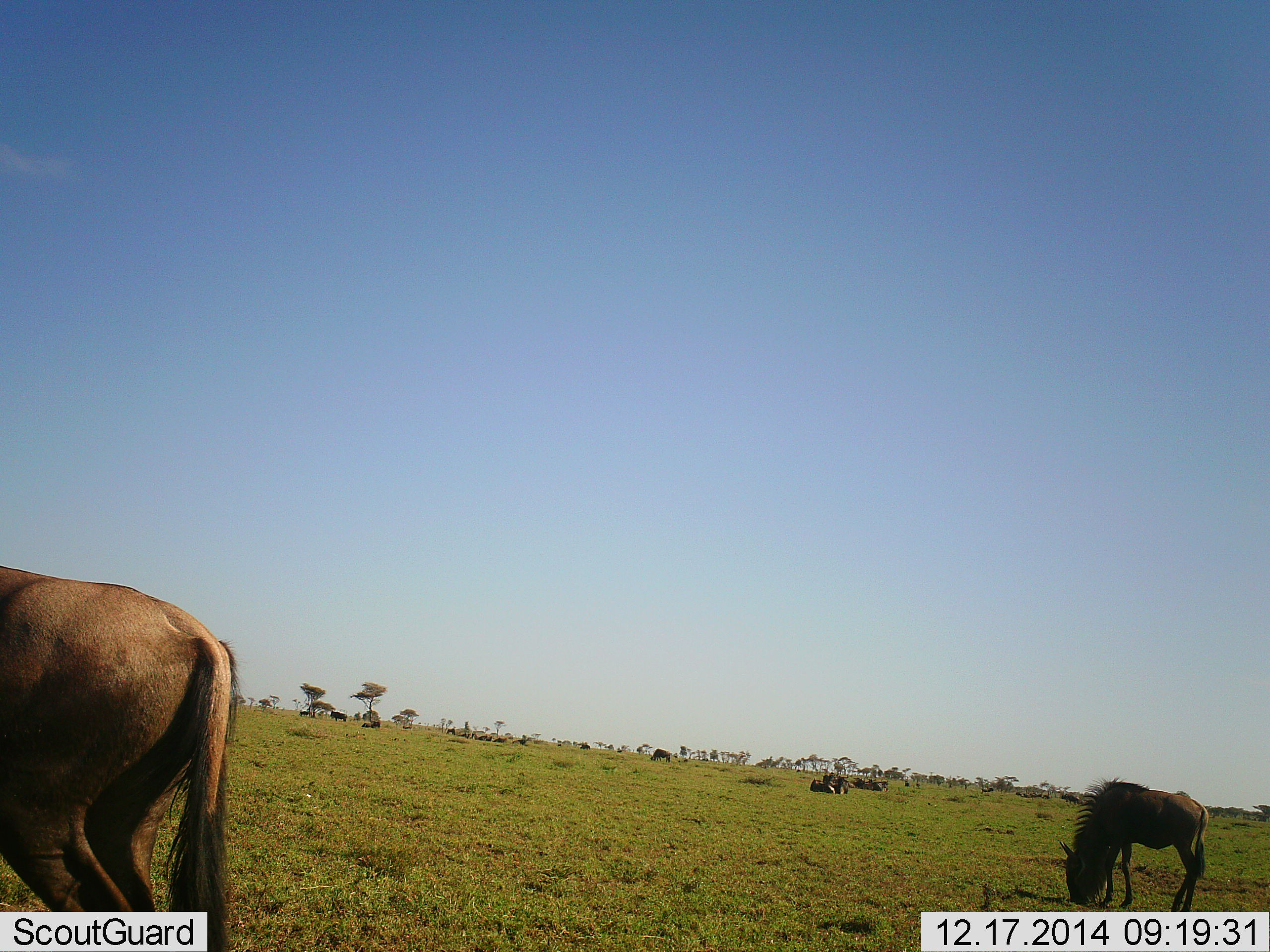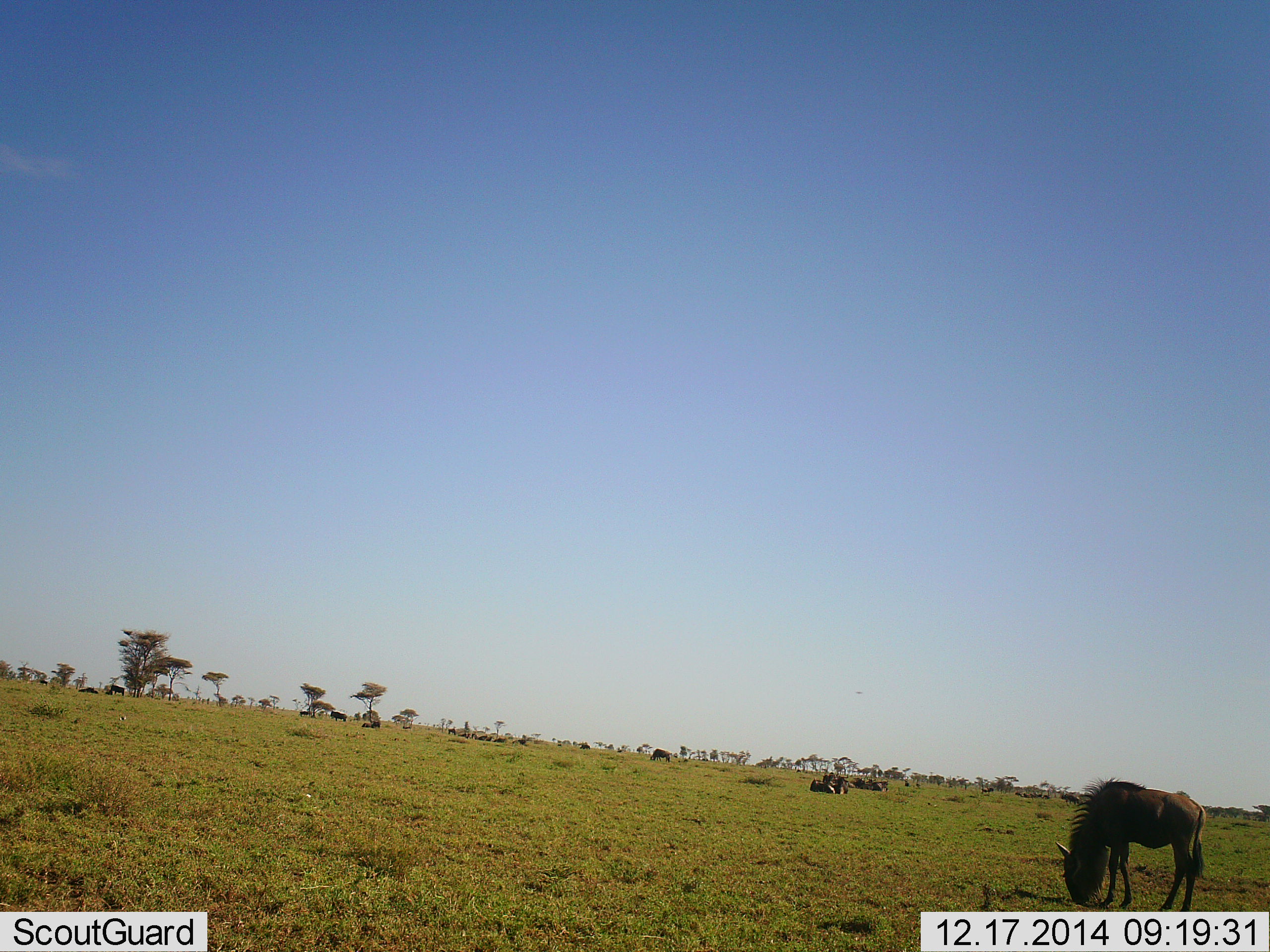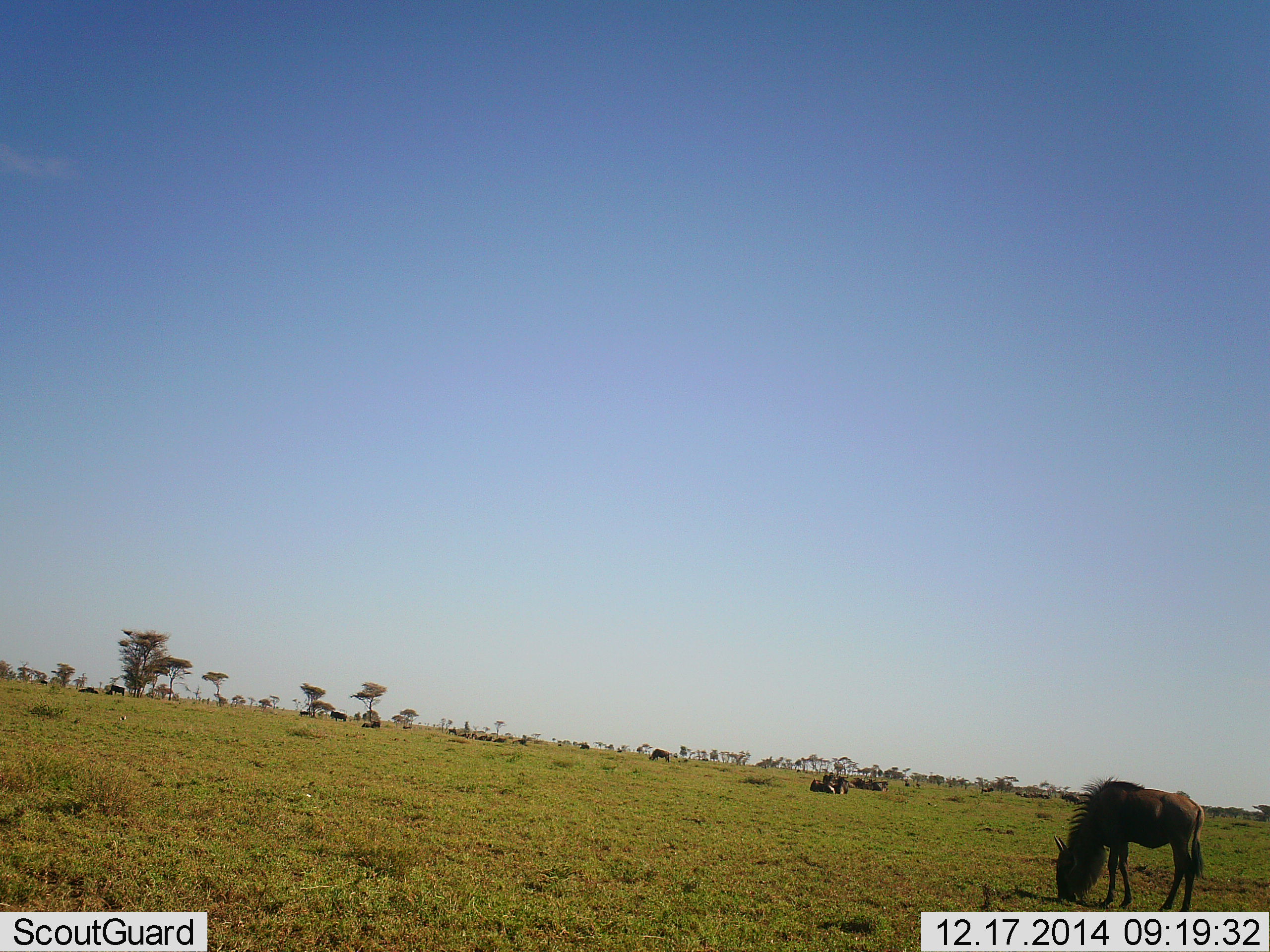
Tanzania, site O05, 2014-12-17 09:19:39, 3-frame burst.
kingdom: Animalia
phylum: Chordata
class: Mammalia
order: Artiodactyla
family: Bovidae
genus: Connochaetes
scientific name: Connochaetes taurinus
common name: blue wildebeest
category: wildebeest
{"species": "wildebeest (blue wildebeest) (Connochaetes taurinus)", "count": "11-50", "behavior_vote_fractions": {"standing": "70%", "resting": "40%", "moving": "50%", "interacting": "0%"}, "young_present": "0%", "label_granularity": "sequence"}